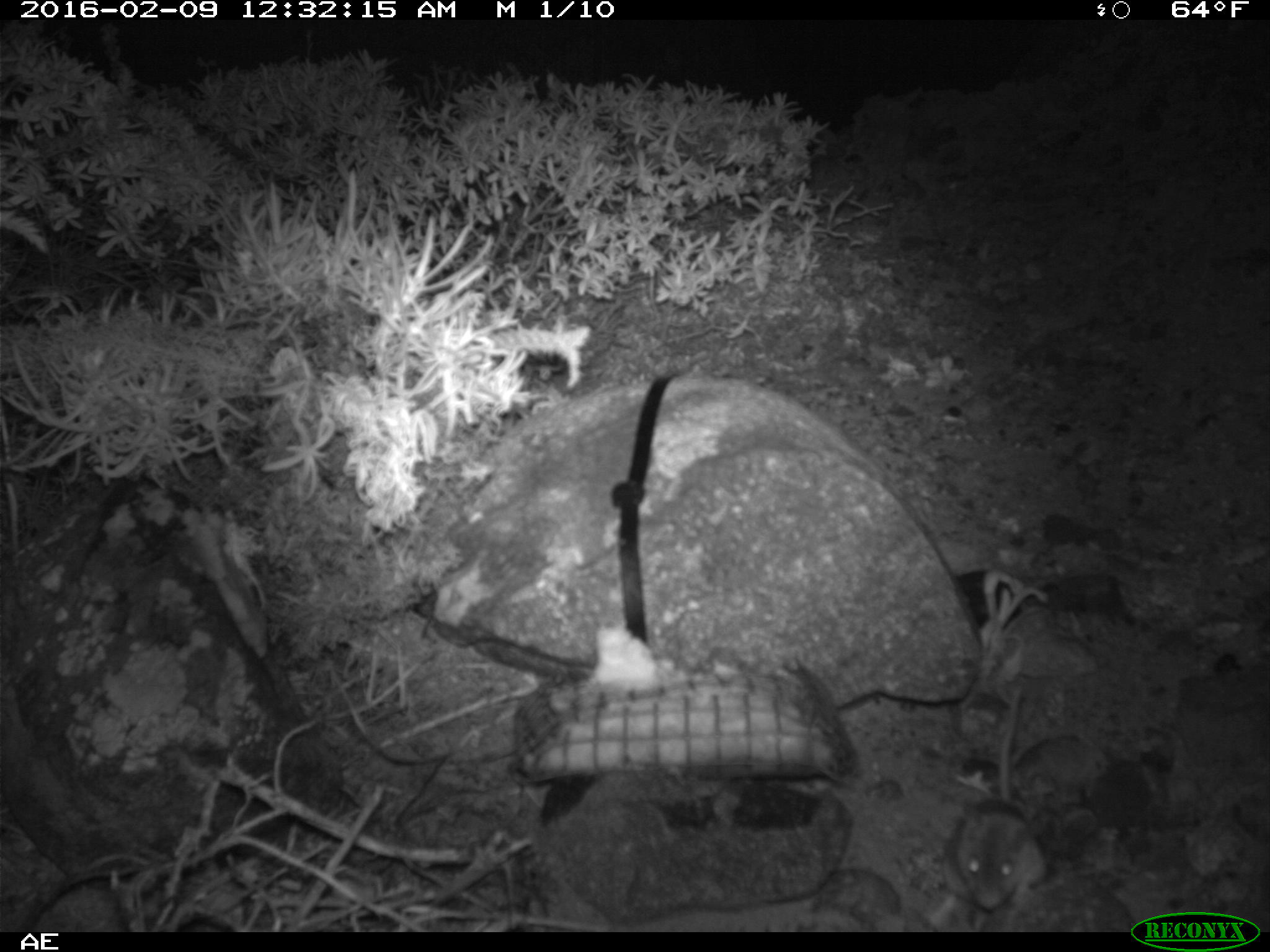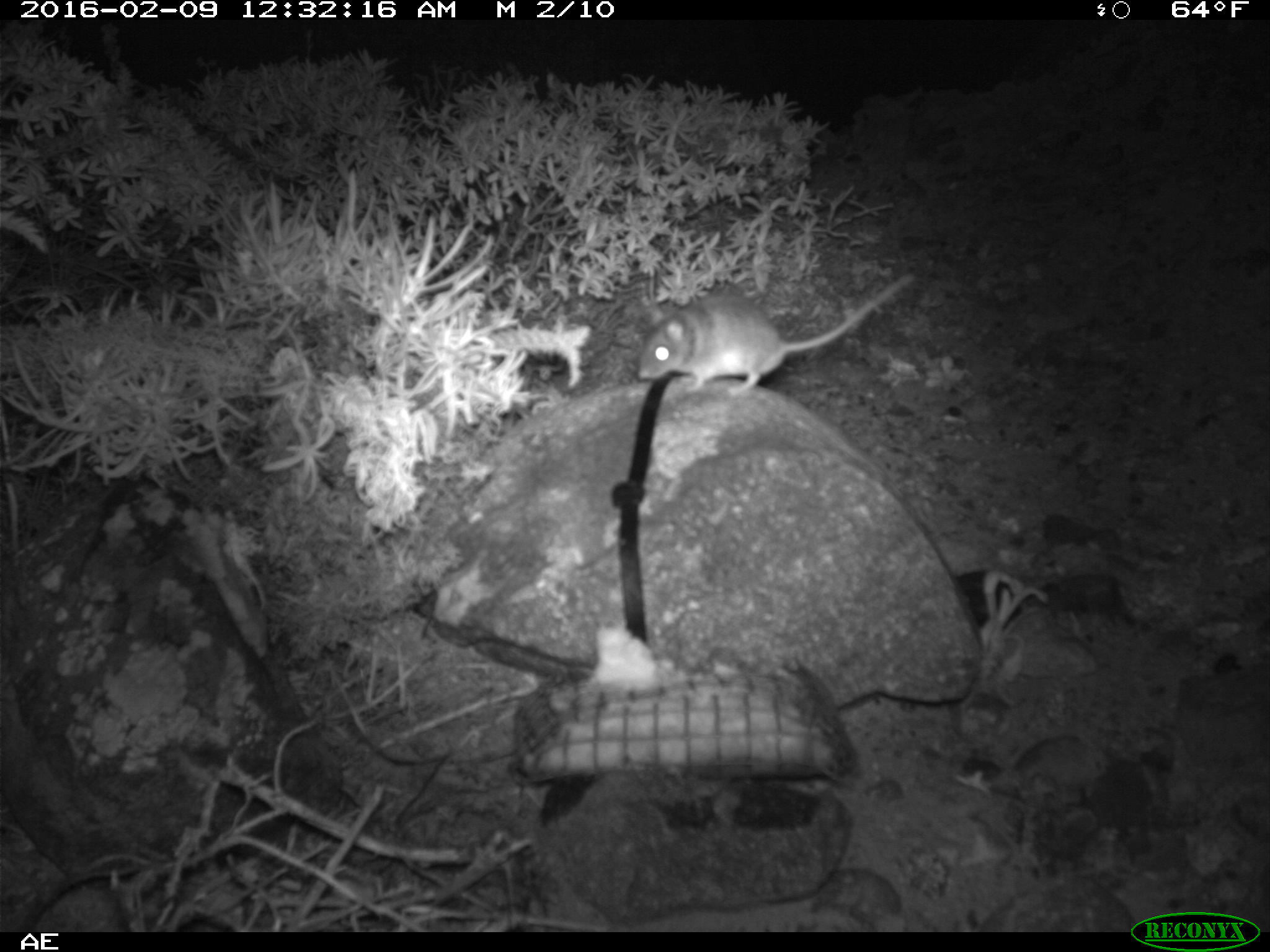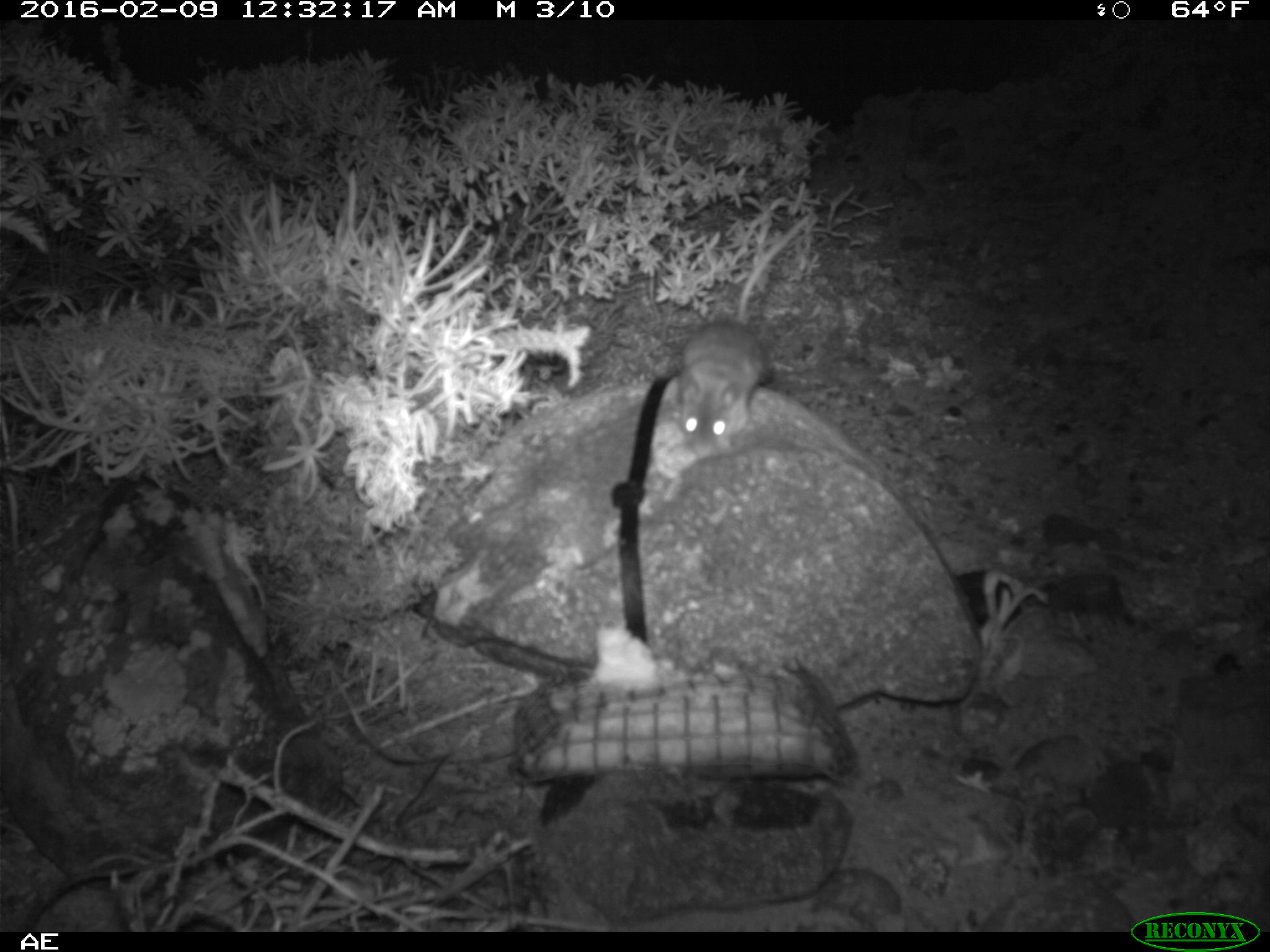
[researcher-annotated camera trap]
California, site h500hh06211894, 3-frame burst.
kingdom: Animalia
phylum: Chordata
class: Mammalia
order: Rodentia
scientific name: Rodentia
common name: rodent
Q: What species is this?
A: Rodent (Rodentia).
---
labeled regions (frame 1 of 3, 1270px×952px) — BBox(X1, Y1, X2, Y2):
rodent: BBox(951, 683, 1047, 913)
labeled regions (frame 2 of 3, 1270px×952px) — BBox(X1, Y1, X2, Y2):
rodent: BBox(635, 269, 919, 399)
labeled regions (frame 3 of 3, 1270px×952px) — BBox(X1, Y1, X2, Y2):
rodent: BBox(678, 212, 811, 460)